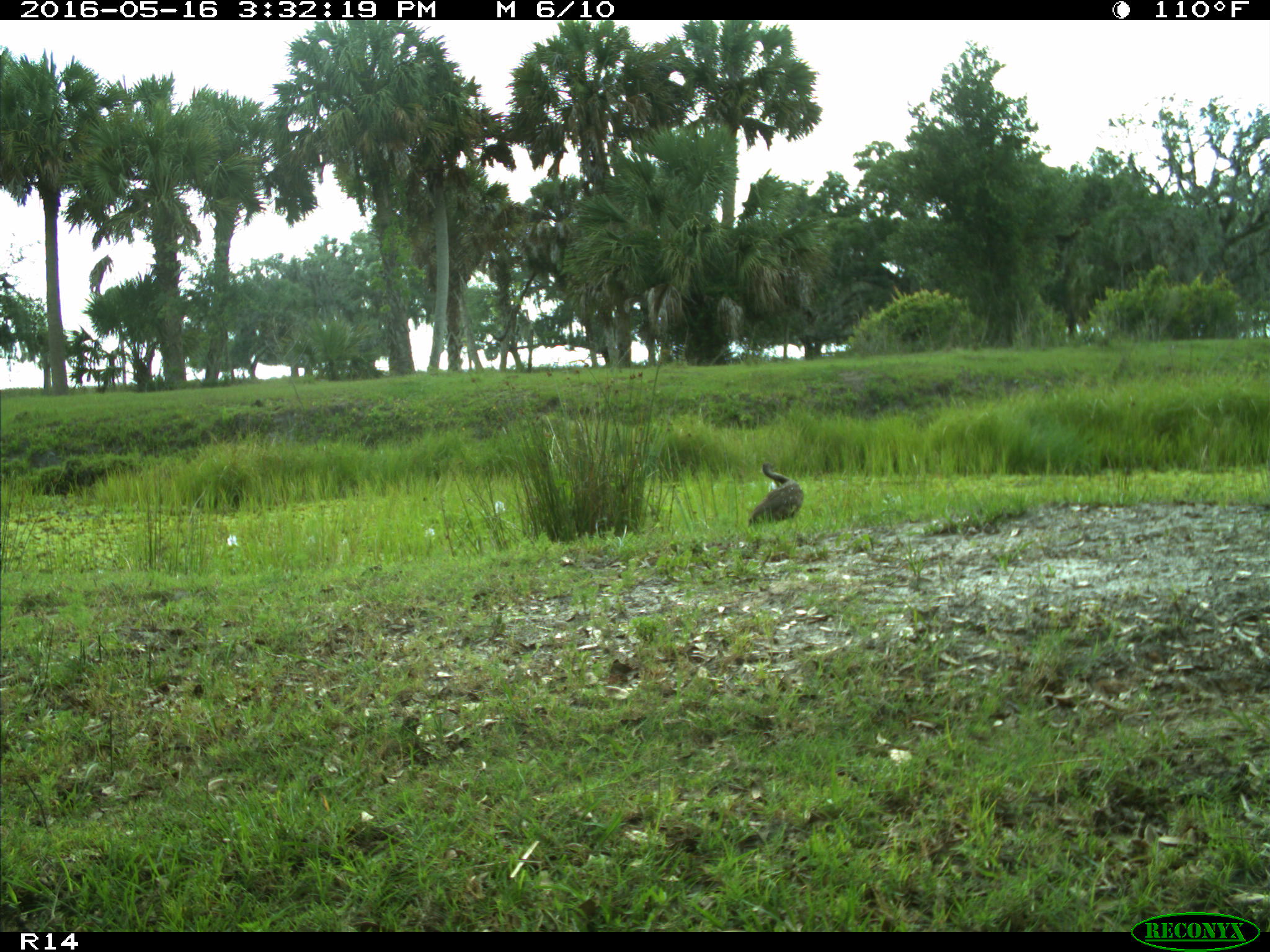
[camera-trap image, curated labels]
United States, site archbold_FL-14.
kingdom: Animalia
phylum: Chordata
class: Aves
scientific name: Aves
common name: birds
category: unidentified bird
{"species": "unidentified bird (birds) (Aves)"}